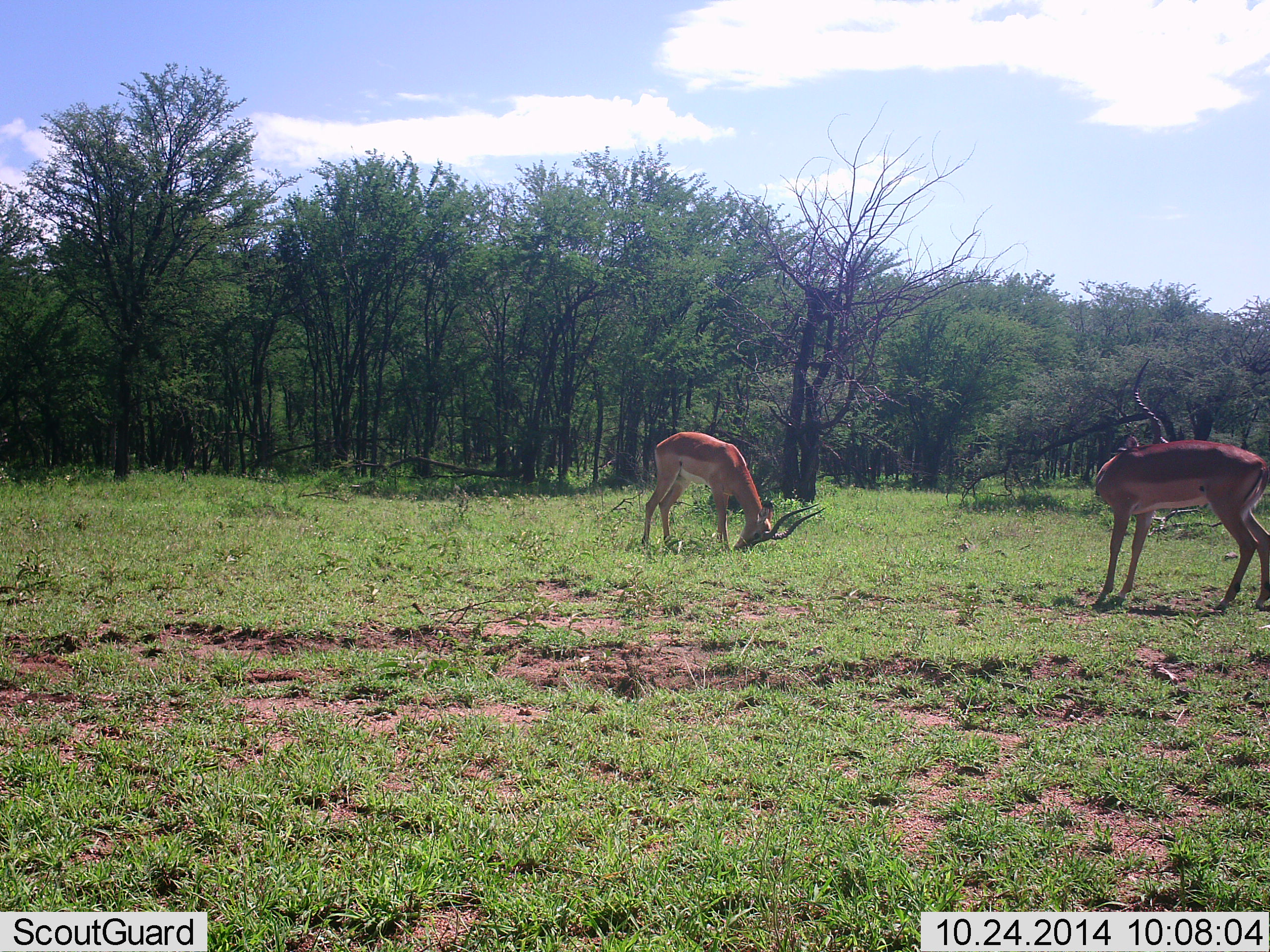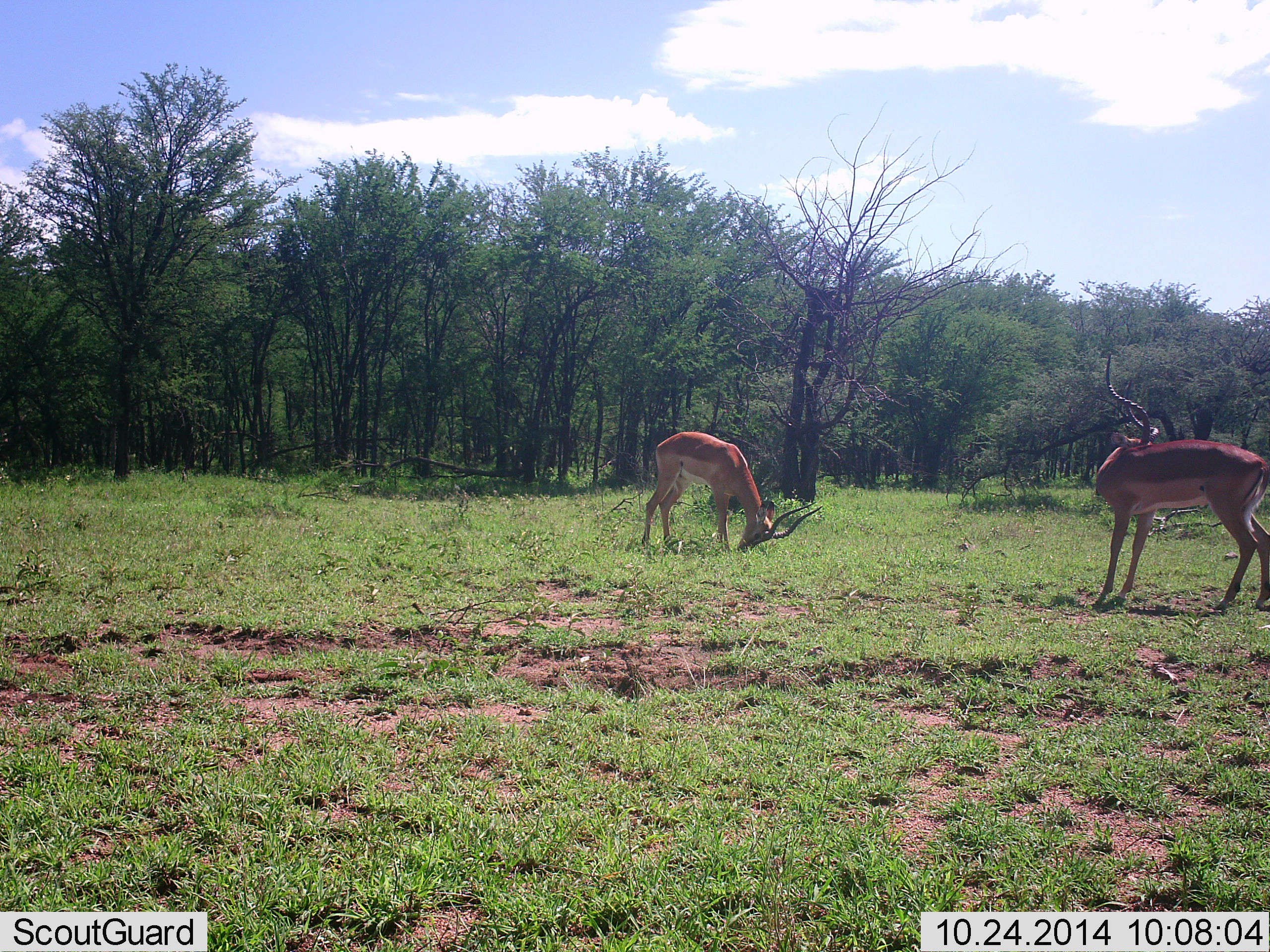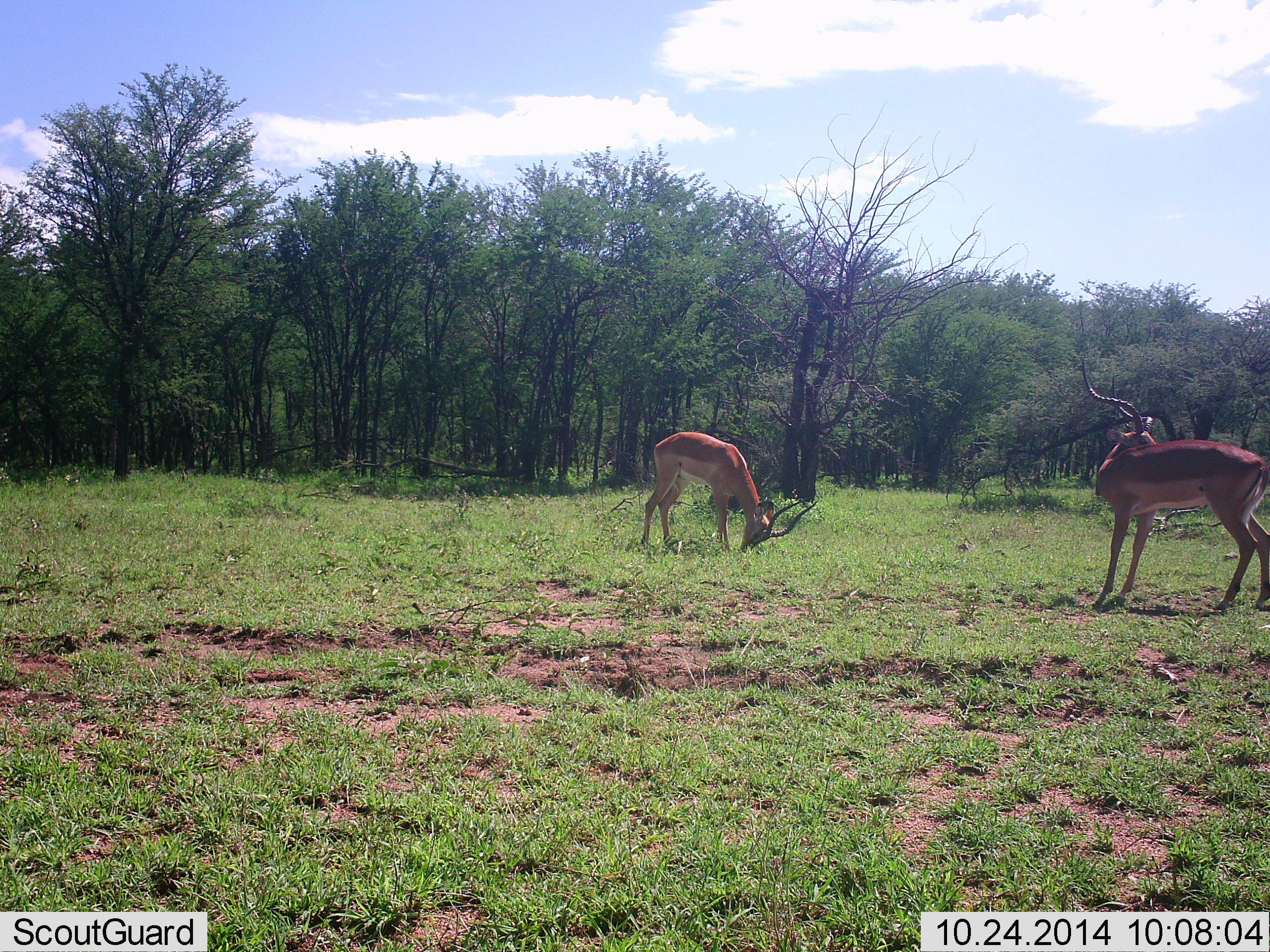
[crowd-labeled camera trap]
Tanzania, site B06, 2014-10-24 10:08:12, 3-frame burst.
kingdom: Animalia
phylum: Chordata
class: Mammalia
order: Artiodactyla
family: Bovidae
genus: Aepyceros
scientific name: Aepyceros melampus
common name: impala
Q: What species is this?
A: Impala (Aepyceros melampus).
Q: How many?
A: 2.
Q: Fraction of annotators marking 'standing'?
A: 80%.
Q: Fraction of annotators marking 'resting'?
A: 0%.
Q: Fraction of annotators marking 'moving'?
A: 0%.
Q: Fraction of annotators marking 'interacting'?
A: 0%.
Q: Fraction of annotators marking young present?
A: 0%.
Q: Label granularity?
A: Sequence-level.